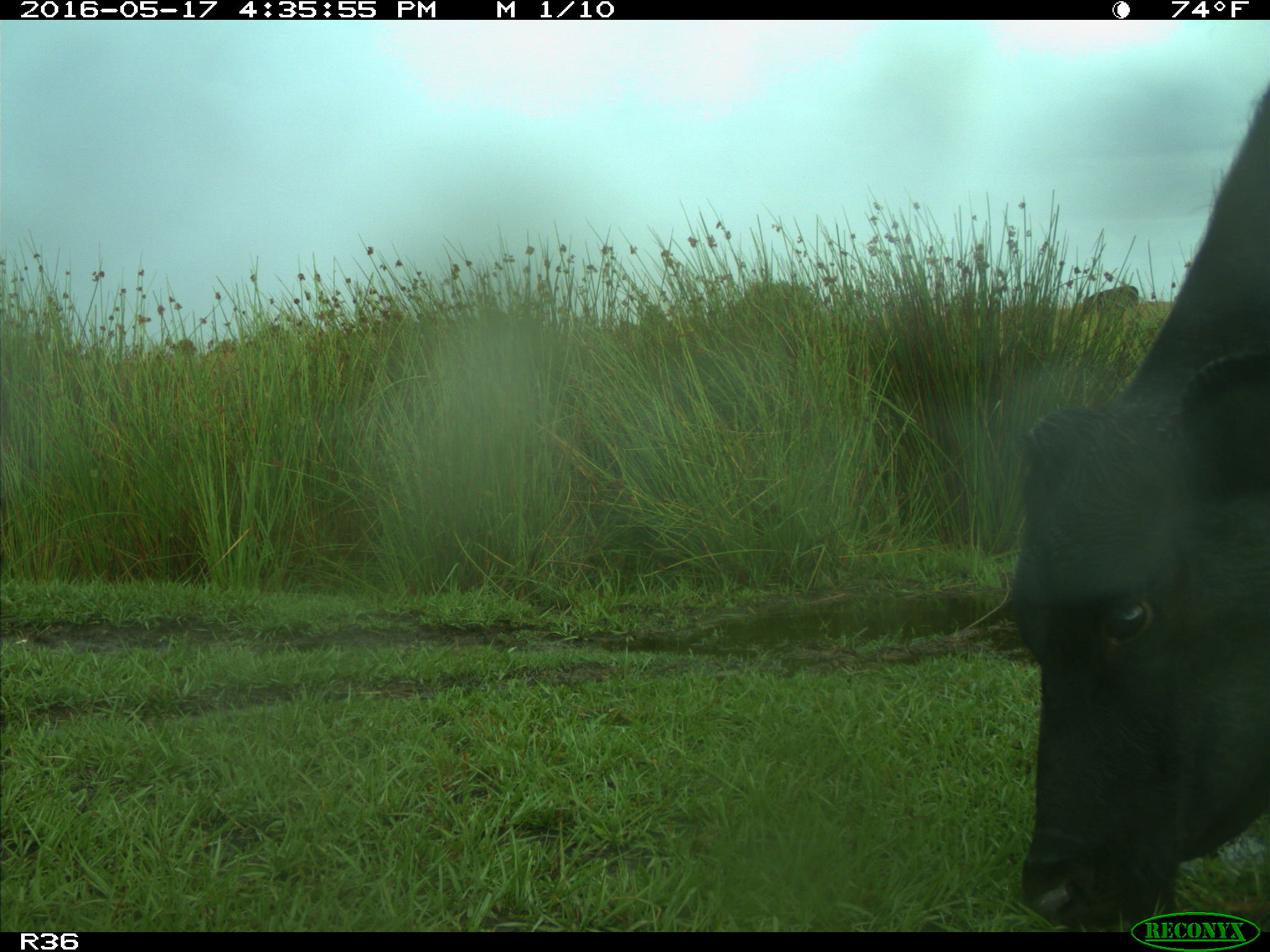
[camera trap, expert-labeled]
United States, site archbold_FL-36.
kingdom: Animalia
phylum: Chordata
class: Mammalia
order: Artiodactyla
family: Bovidae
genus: Bos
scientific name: Bos taurus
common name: domestic cow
Bos taurus (domestic cow).